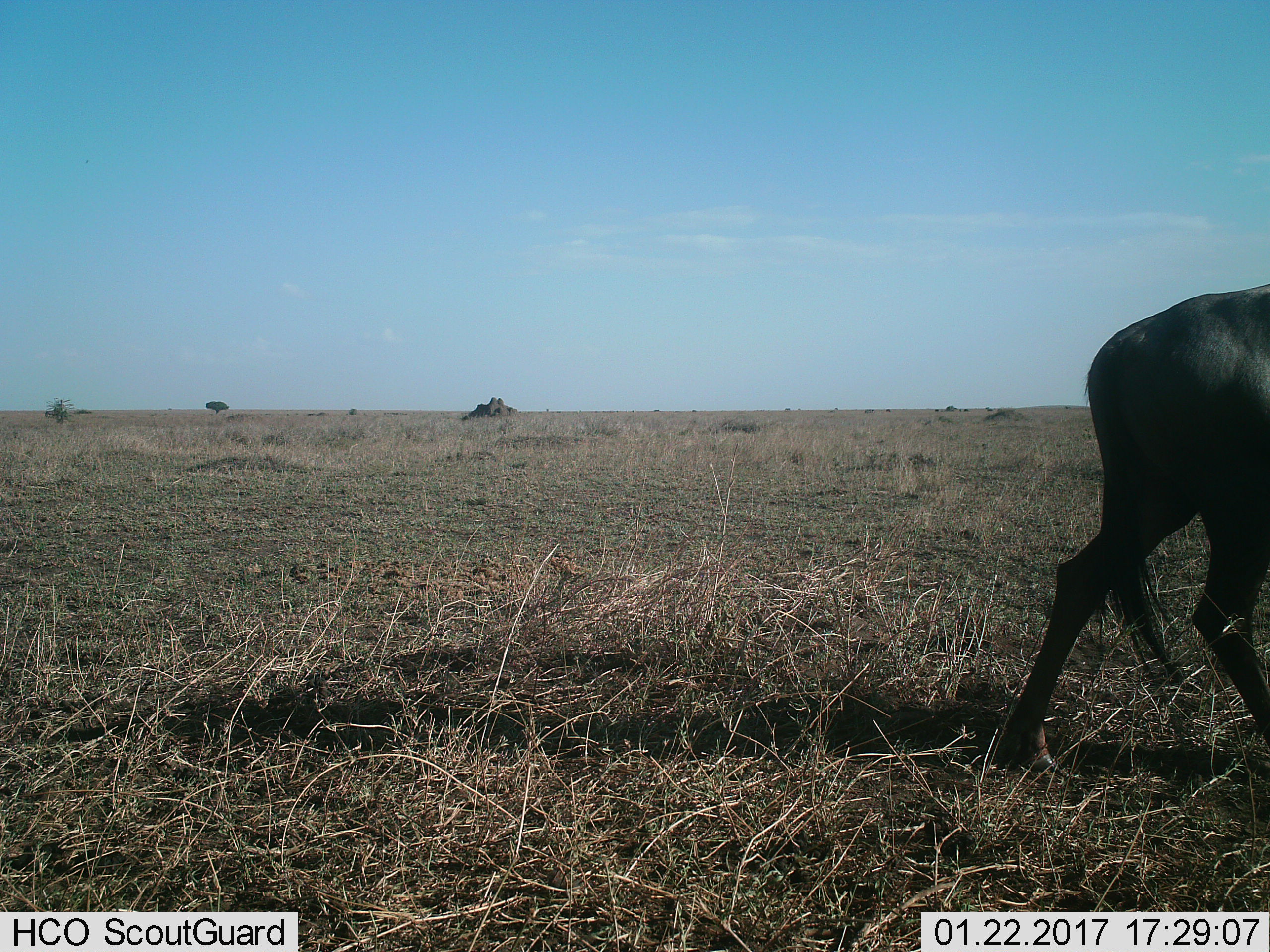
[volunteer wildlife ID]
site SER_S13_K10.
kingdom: Animalia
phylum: Chordata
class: Mammalia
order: Artiodactyla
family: Bovidae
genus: Connochaetes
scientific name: Connochaetes taurinus taurinus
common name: blue wildebeest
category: wildebeestblue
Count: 1.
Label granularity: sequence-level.